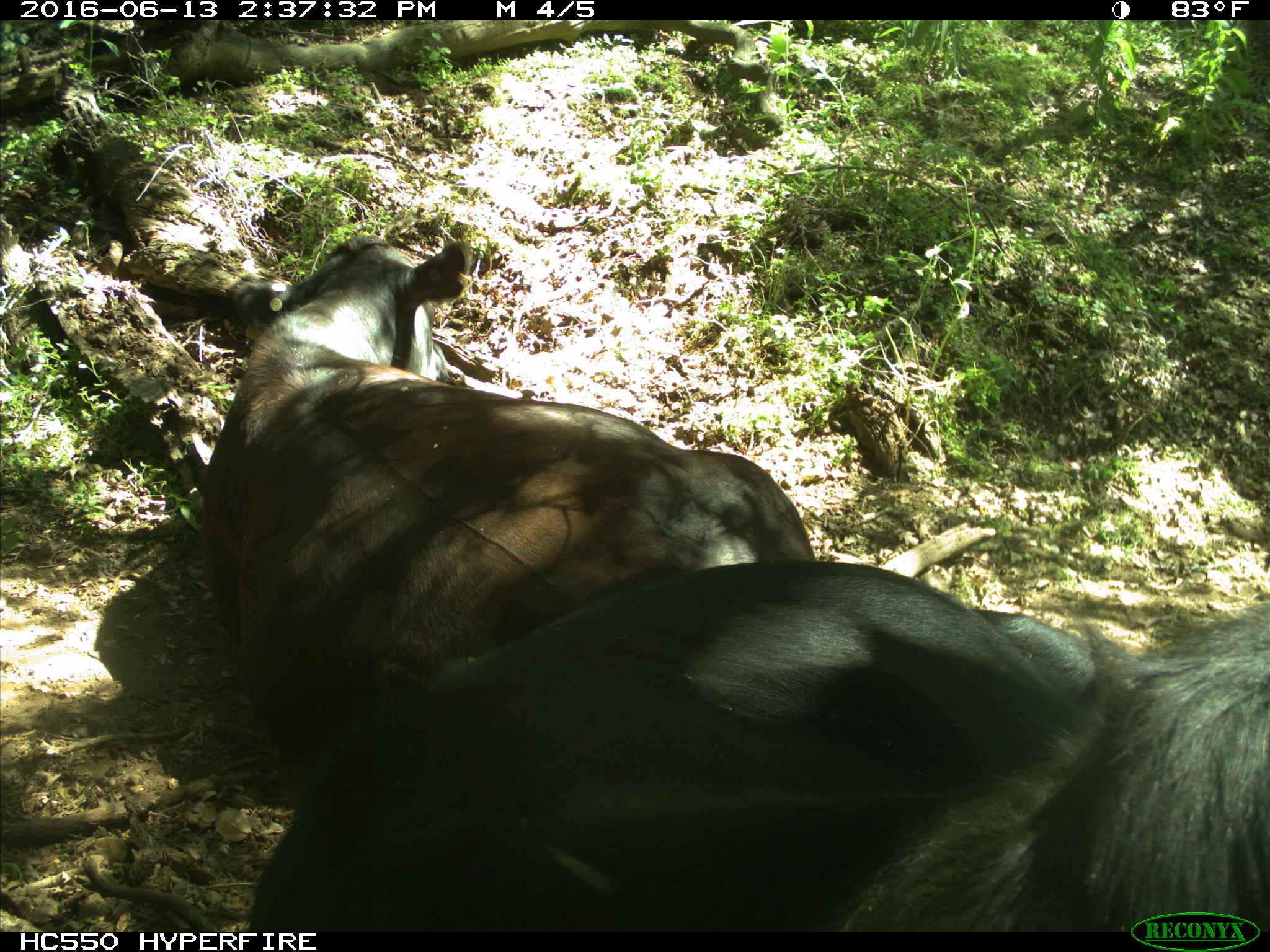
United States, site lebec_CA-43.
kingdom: Animalia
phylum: Chordata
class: Mammalia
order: Artiodactyla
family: Bovidae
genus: Bos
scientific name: Bos taurus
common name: domestic cow